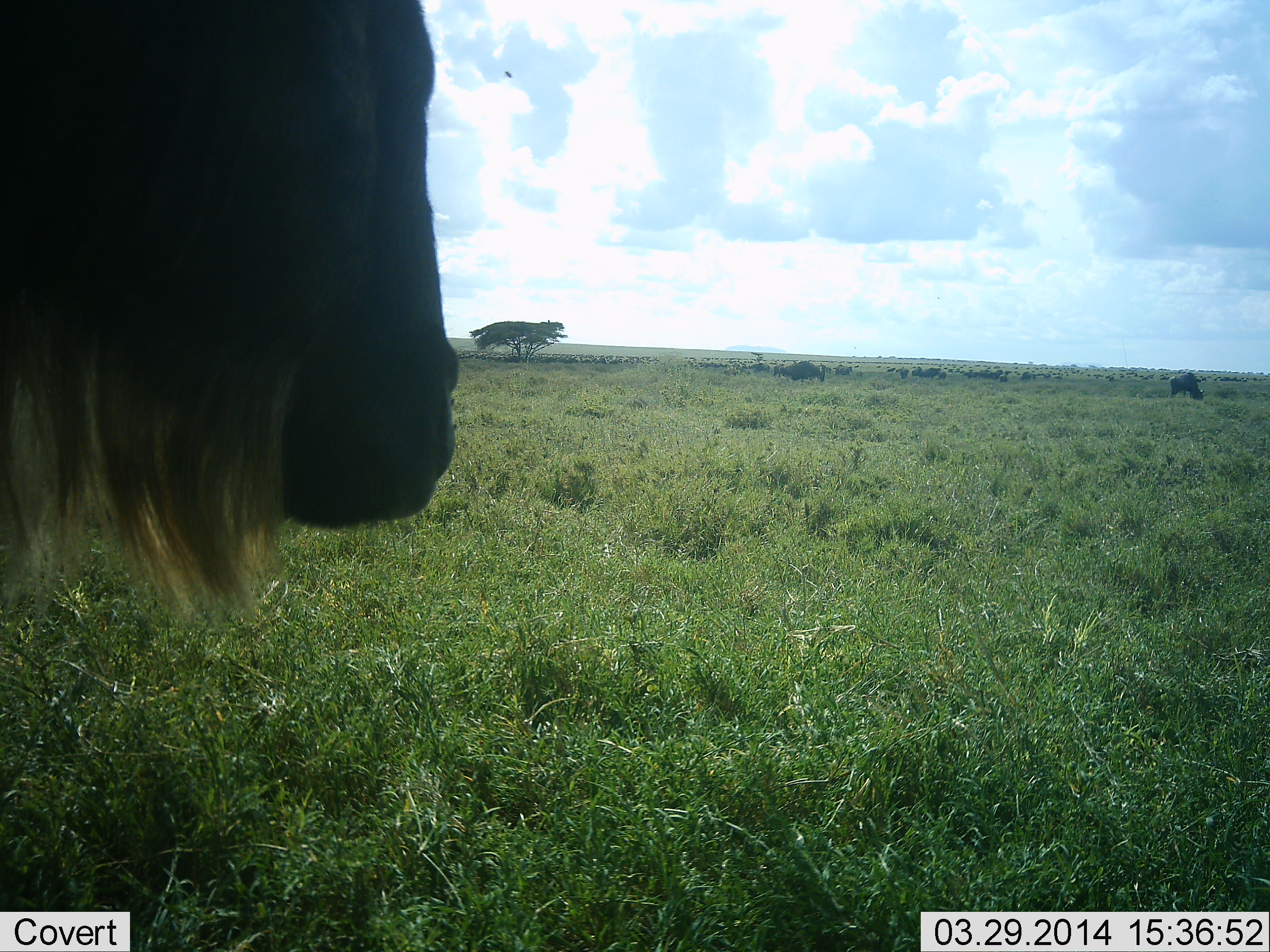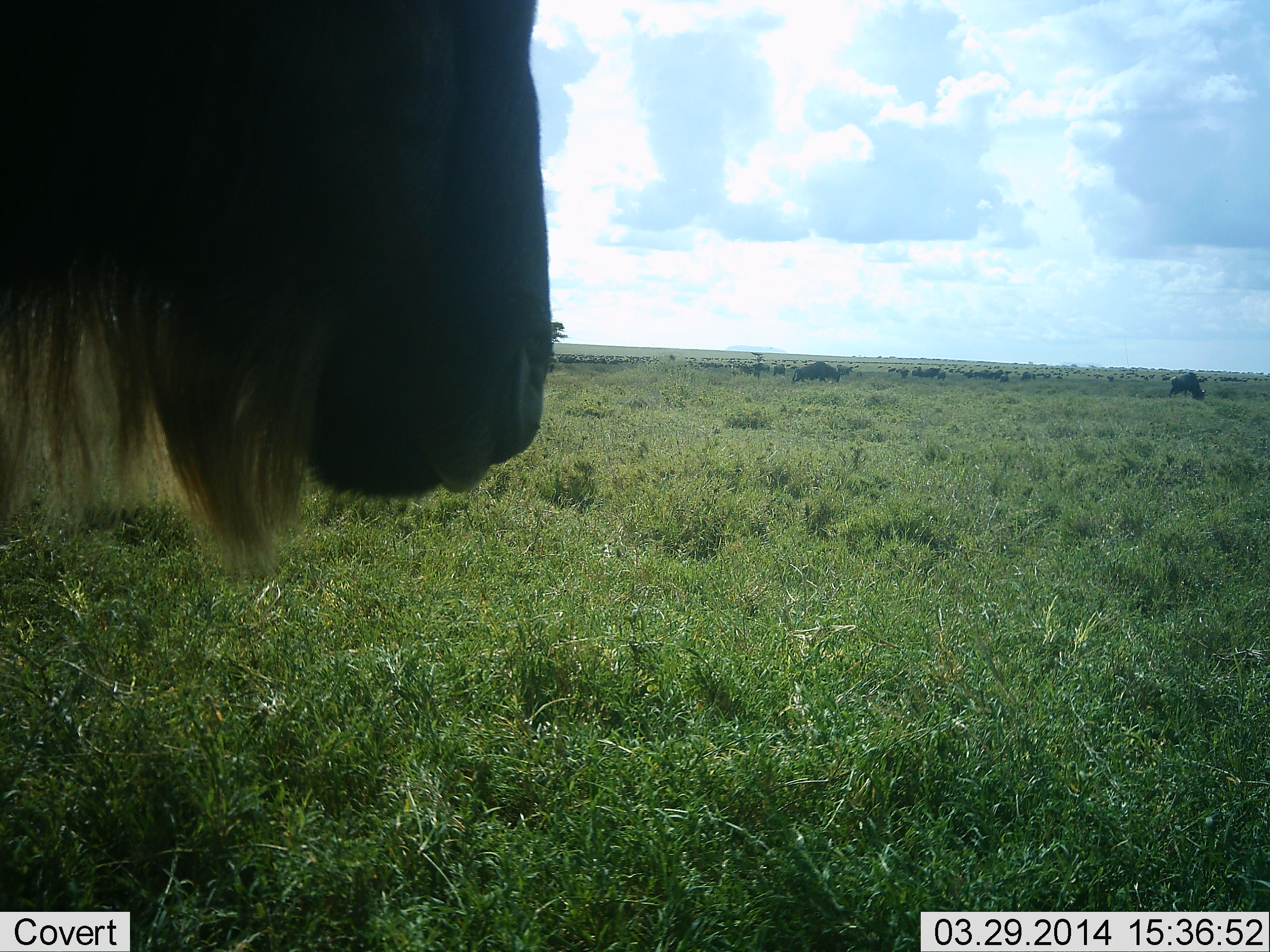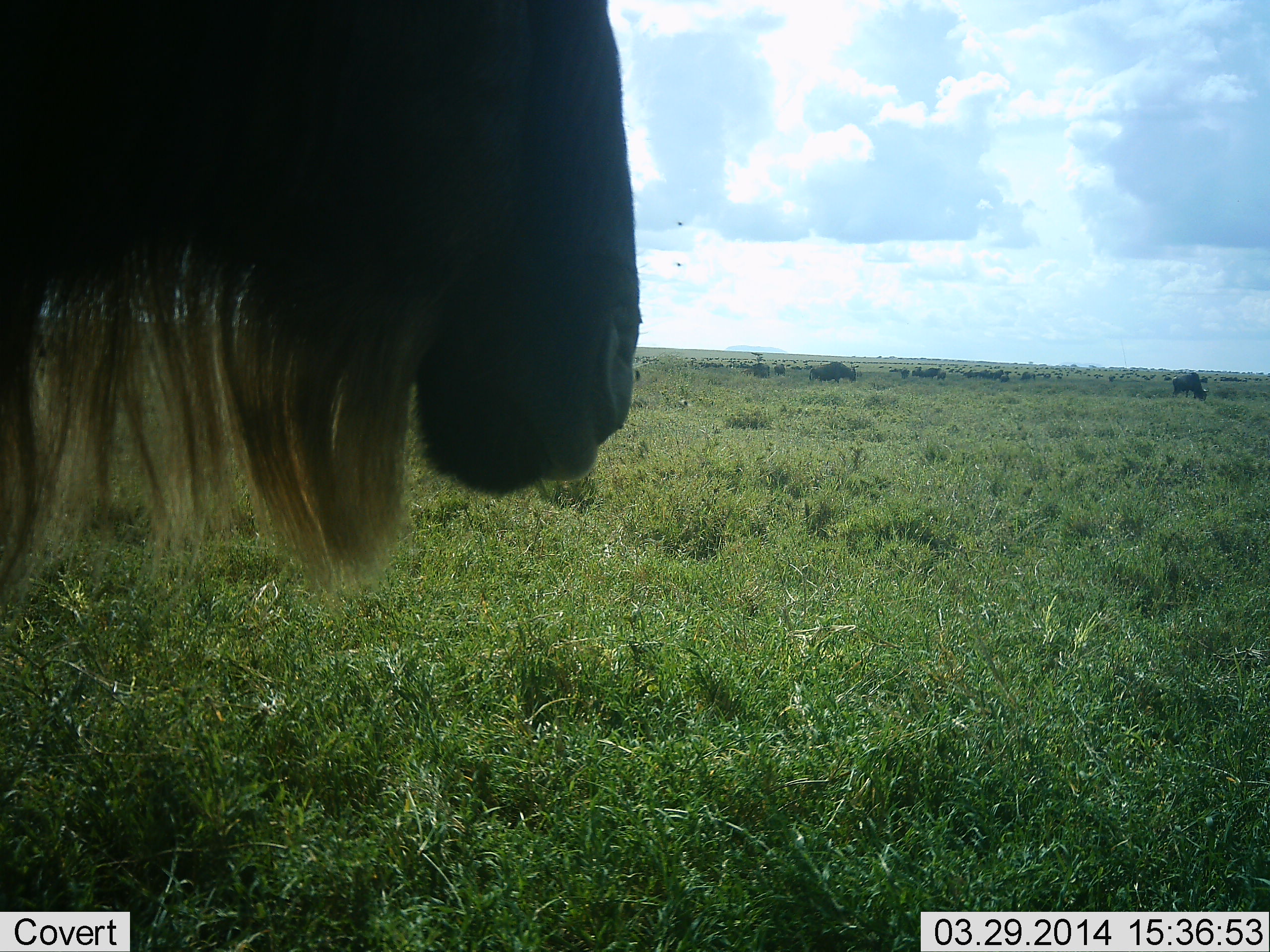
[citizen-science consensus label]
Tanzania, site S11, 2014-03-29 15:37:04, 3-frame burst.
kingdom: Animalia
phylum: Chordata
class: Mammalia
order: Artiodactyla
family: Bovidae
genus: Connochaetes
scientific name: Connochaetes taurinus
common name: blue wildebeest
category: wildebeest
Wildebeest (blue wildebeest) (Connochaetes taurinus), count 11-50. Behavior (volunteer vote fractions): standing 70%, resting 10%, moving 70%, interacting 10%. Young present (vote fraction): 0%. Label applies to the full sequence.